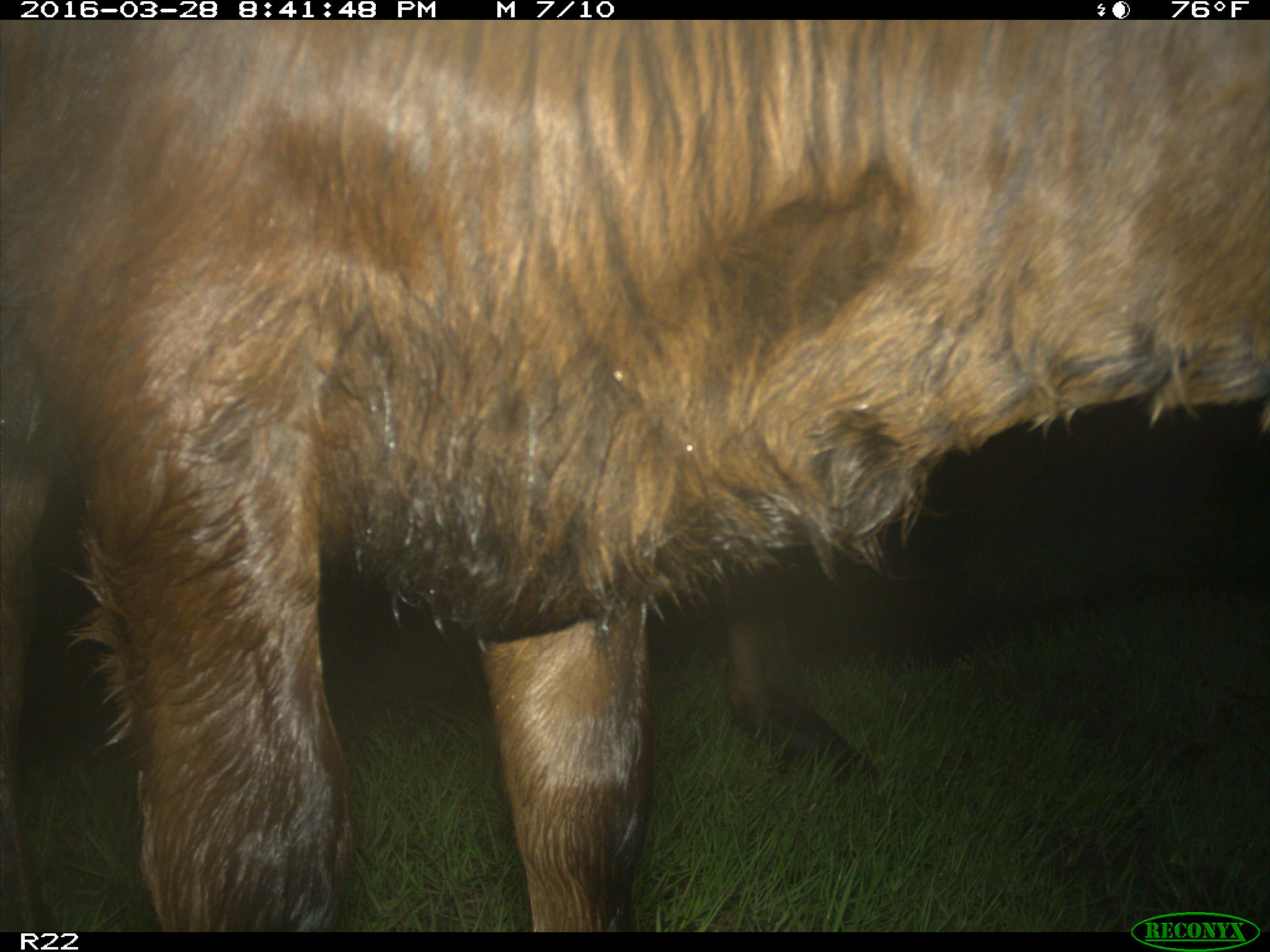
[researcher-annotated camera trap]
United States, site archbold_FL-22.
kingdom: Animalia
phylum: Chordata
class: Mammalia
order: Artiodactyla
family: Bovidae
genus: Bos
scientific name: Bos taurus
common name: domestic cow